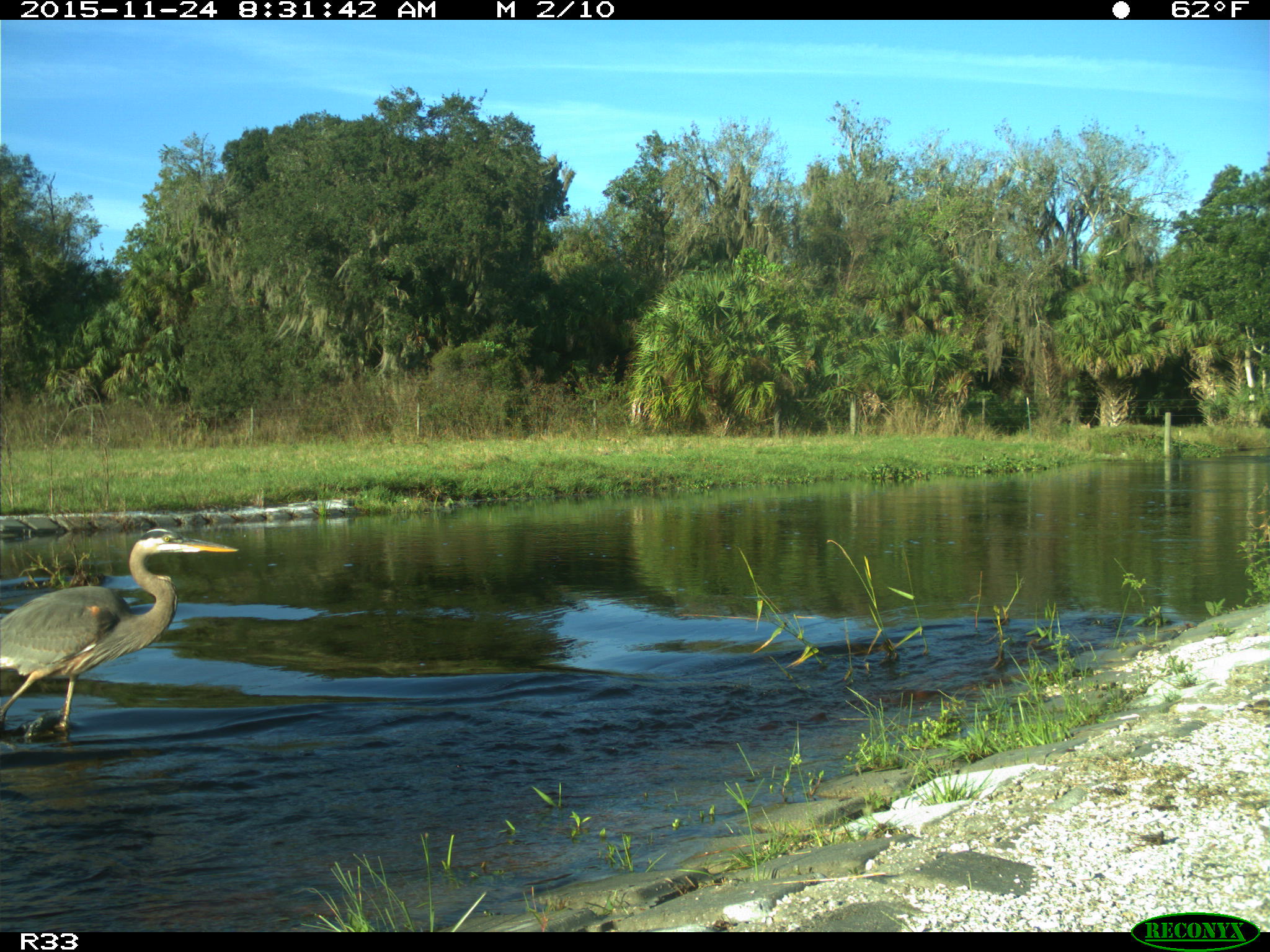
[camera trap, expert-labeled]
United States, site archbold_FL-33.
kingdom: Animalia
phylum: Chordata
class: Aves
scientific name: Aves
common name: birds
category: unidentified bird